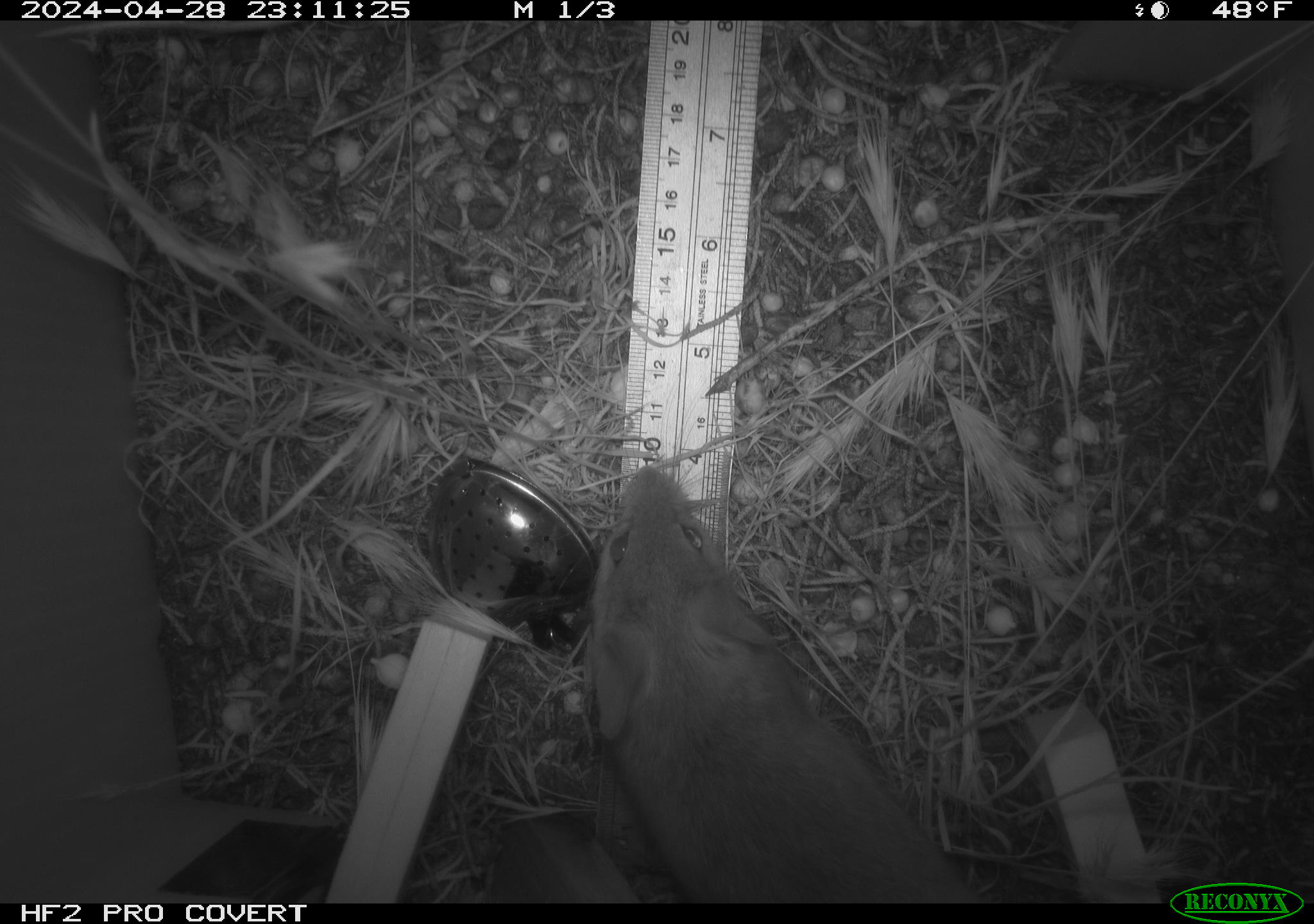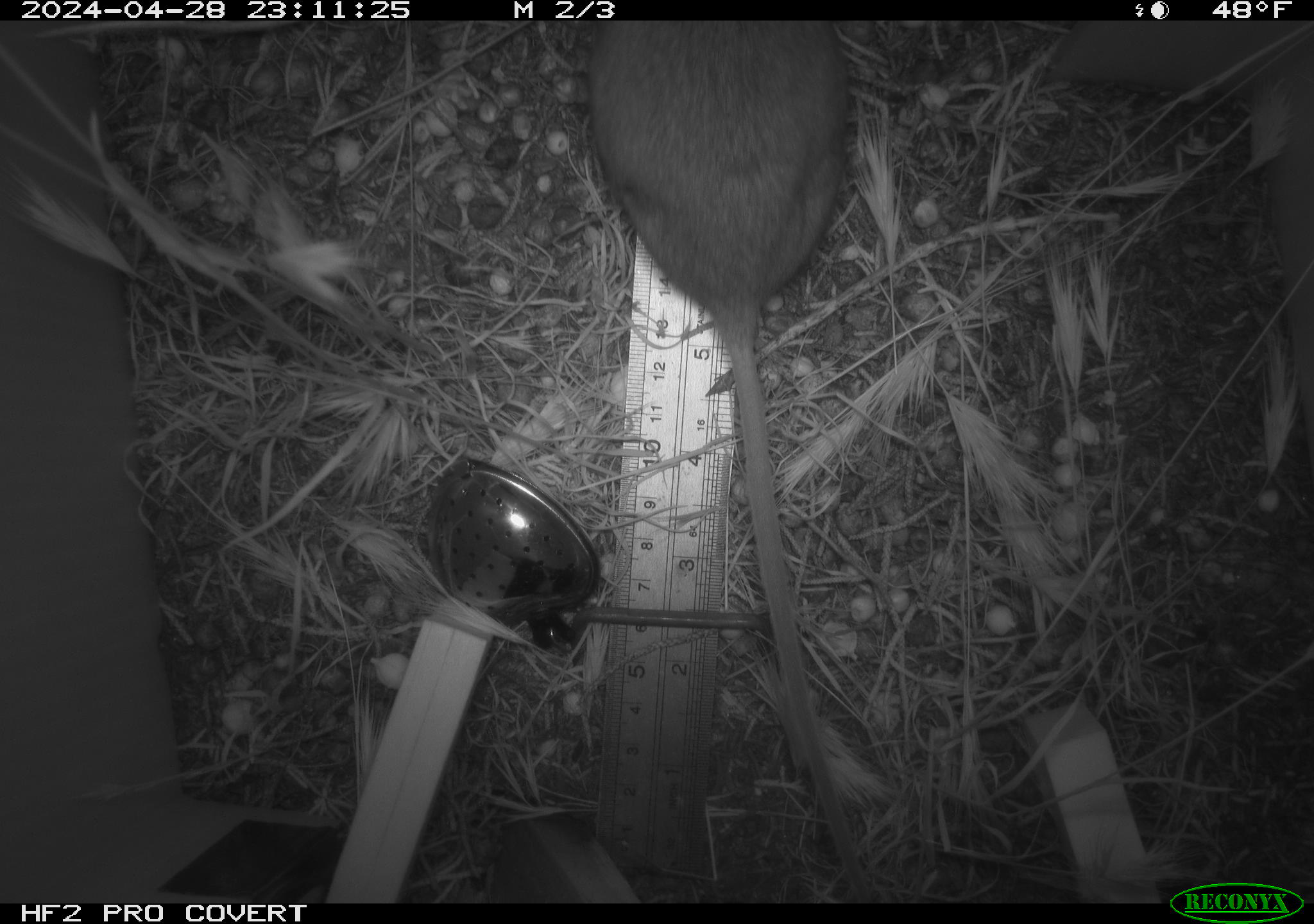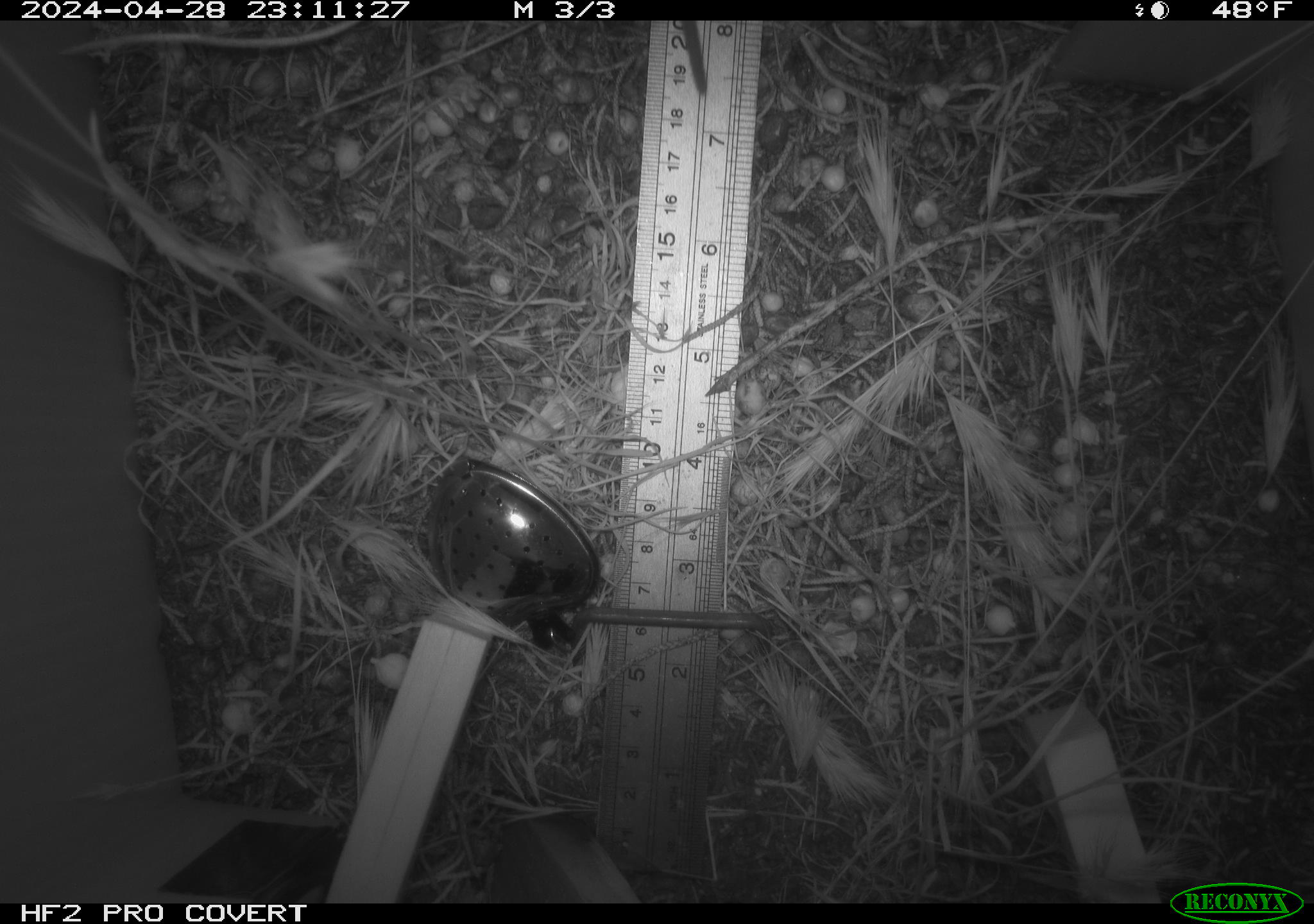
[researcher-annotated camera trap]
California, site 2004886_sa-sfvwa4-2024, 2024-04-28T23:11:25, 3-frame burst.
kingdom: Animalia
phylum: Chordata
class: Mammalia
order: Rodentia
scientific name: Rodentia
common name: mouse species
Mouse species (Rodentia).